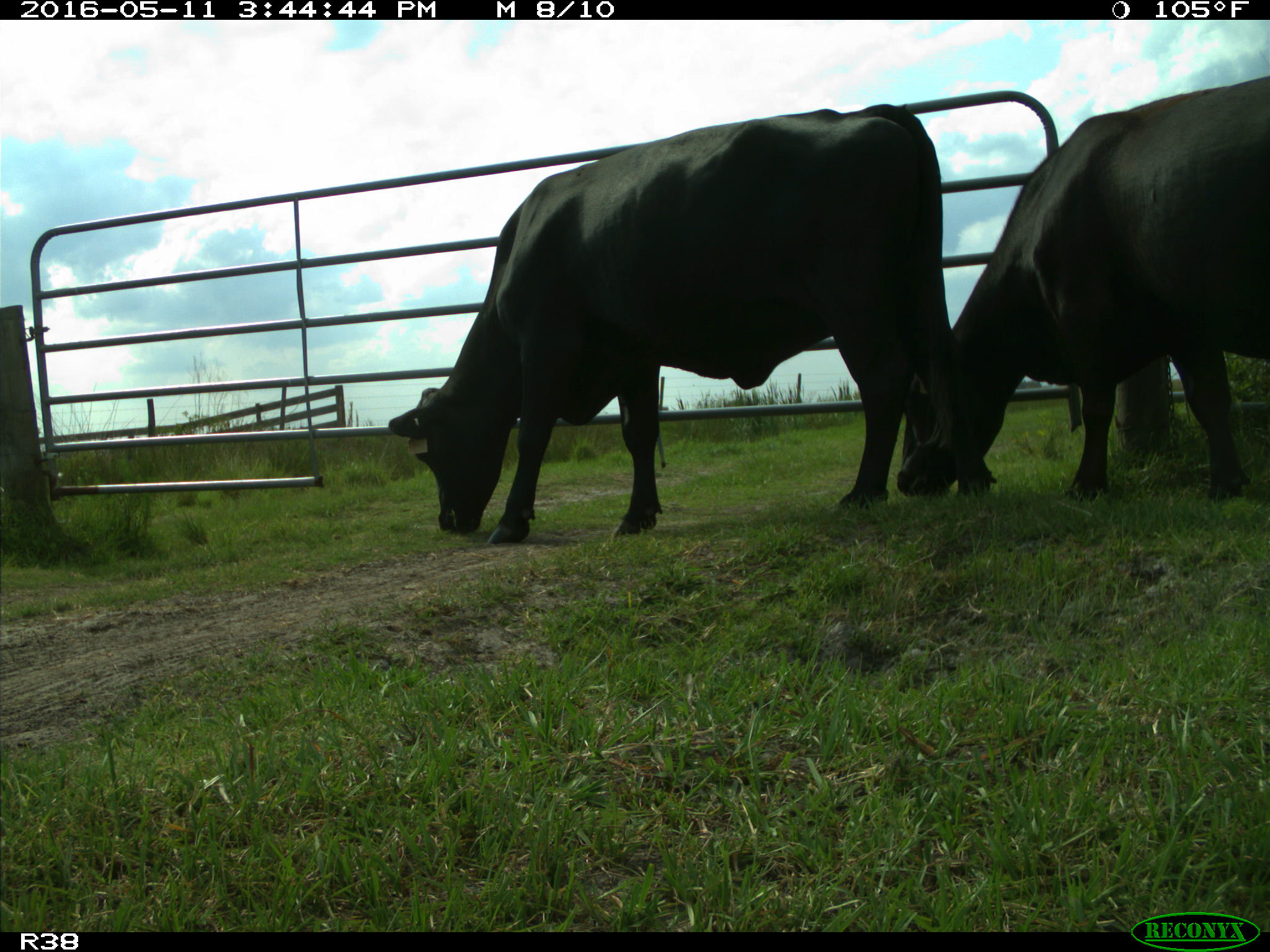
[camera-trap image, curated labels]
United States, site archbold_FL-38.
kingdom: Animalia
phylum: Chordata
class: Mammalia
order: Artiodactyla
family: Bovidae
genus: Bos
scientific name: Bos taurus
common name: domestic cow